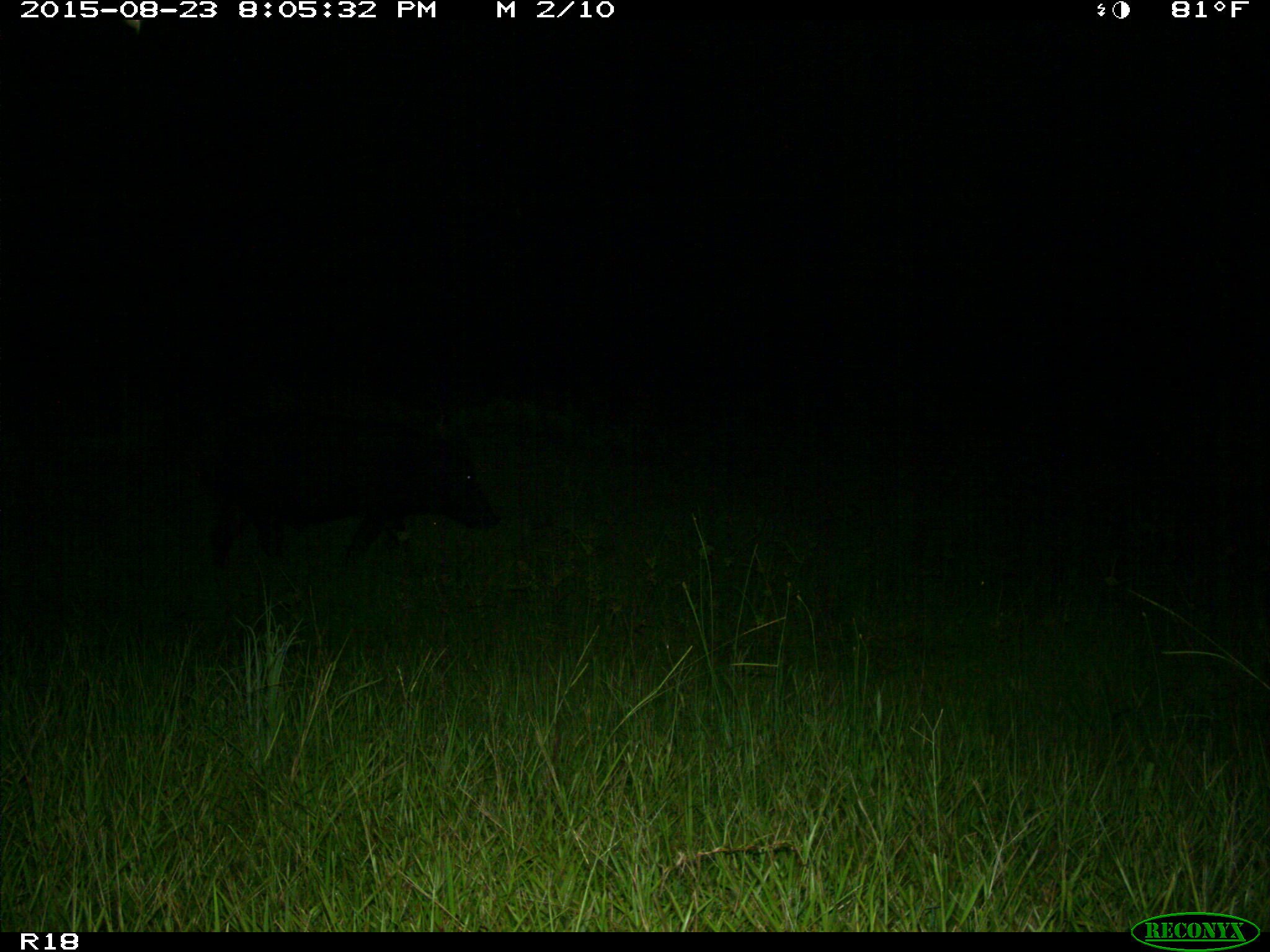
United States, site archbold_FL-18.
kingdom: Animalia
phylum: Chordata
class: Mammalia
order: Artiodactyla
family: Suidae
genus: Sus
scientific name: Sus scrofa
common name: wild boar